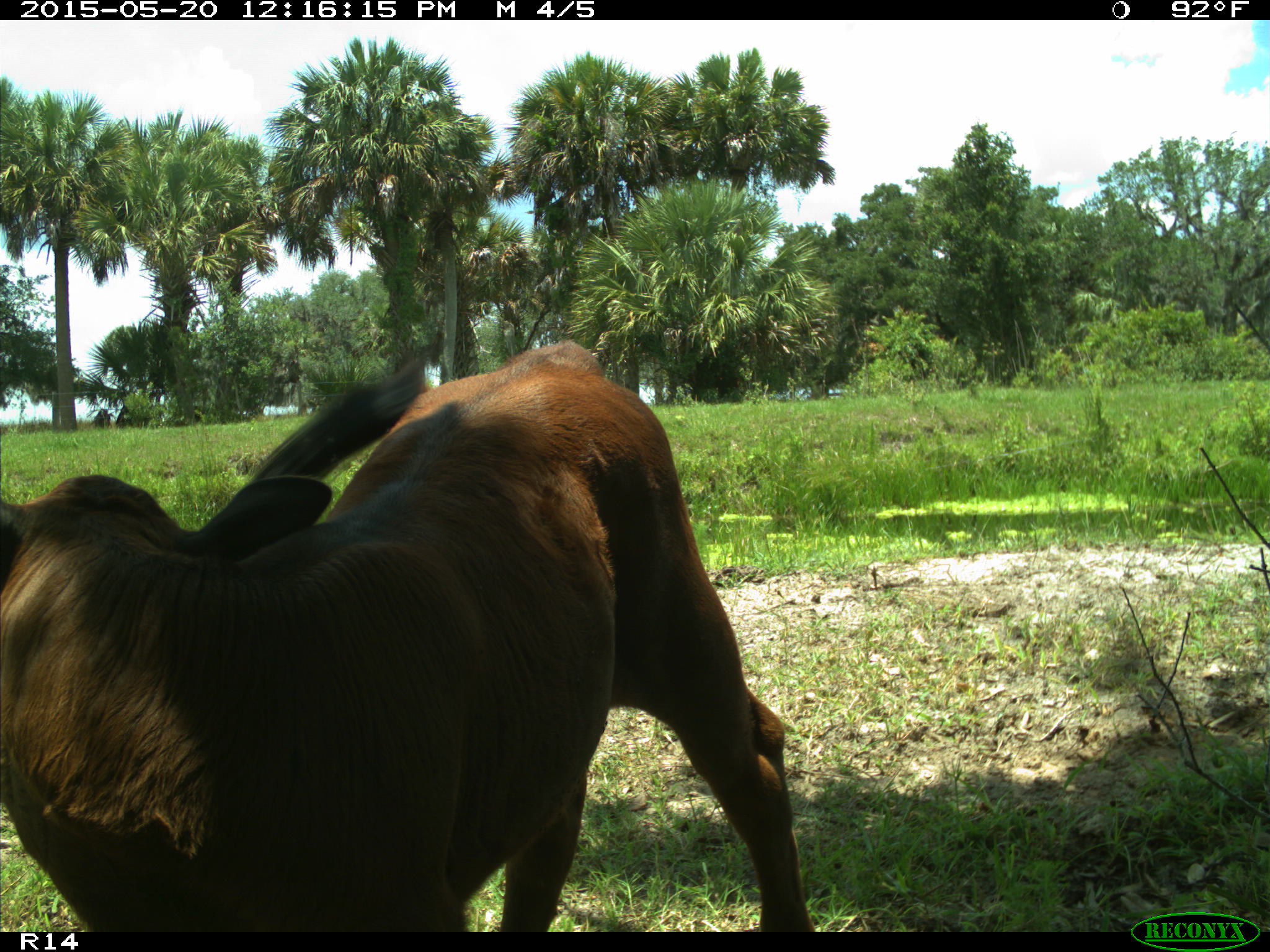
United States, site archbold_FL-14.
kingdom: Animalia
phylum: Chordata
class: Mammalia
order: Artiodactyla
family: Bovidae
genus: Bos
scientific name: Bos taurus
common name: domestic cow